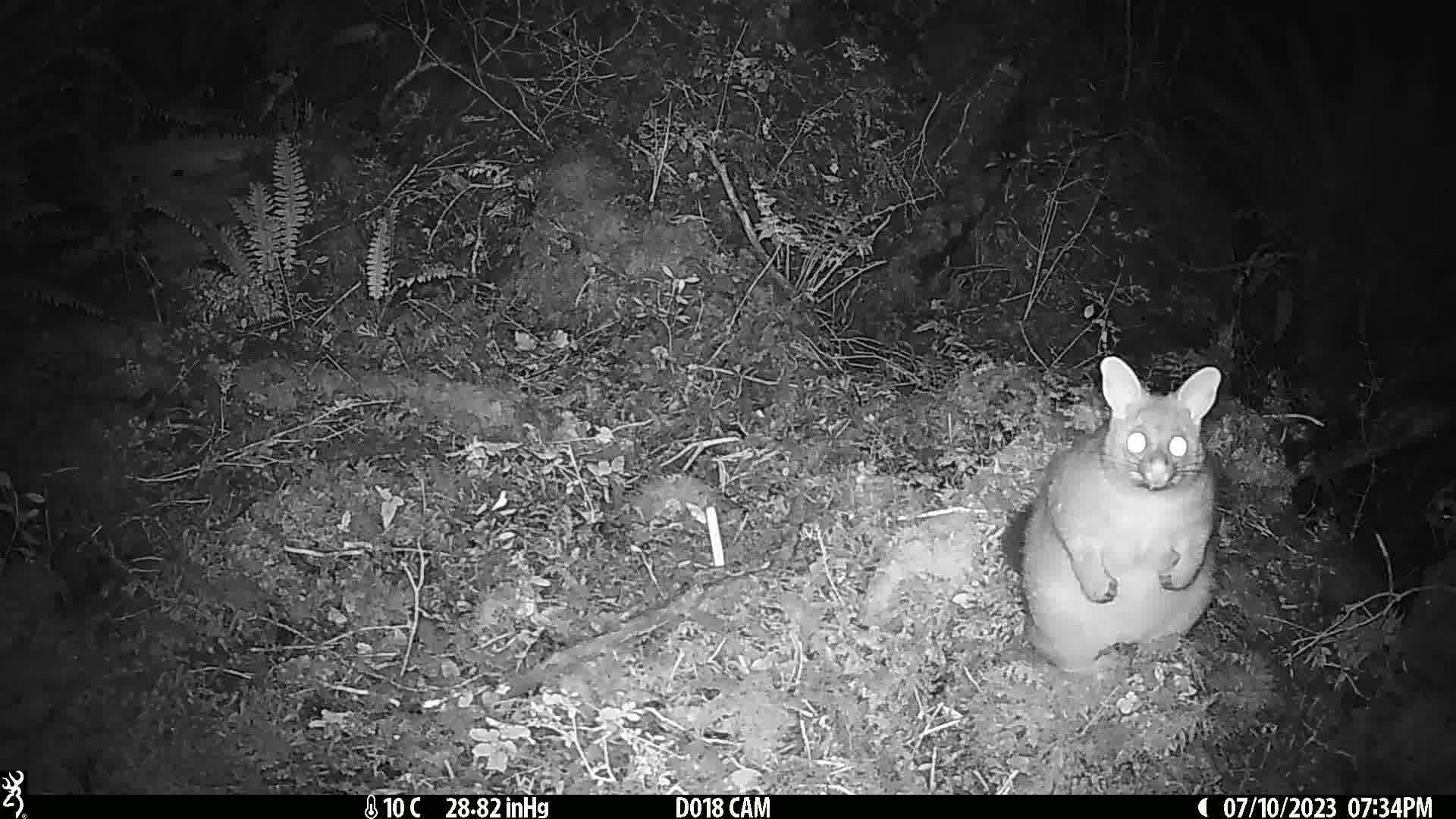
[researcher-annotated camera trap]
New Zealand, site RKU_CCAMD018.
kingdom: Animalia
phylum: Chordata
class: Mammalia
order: Diprotodontia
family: Phalangeridae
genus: Trichosurus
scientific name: Trichosurus vulpecula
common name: common brushtail possum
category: possum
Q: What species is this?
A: Possum (common brushtail possum) (Trichosurus vulpecula).